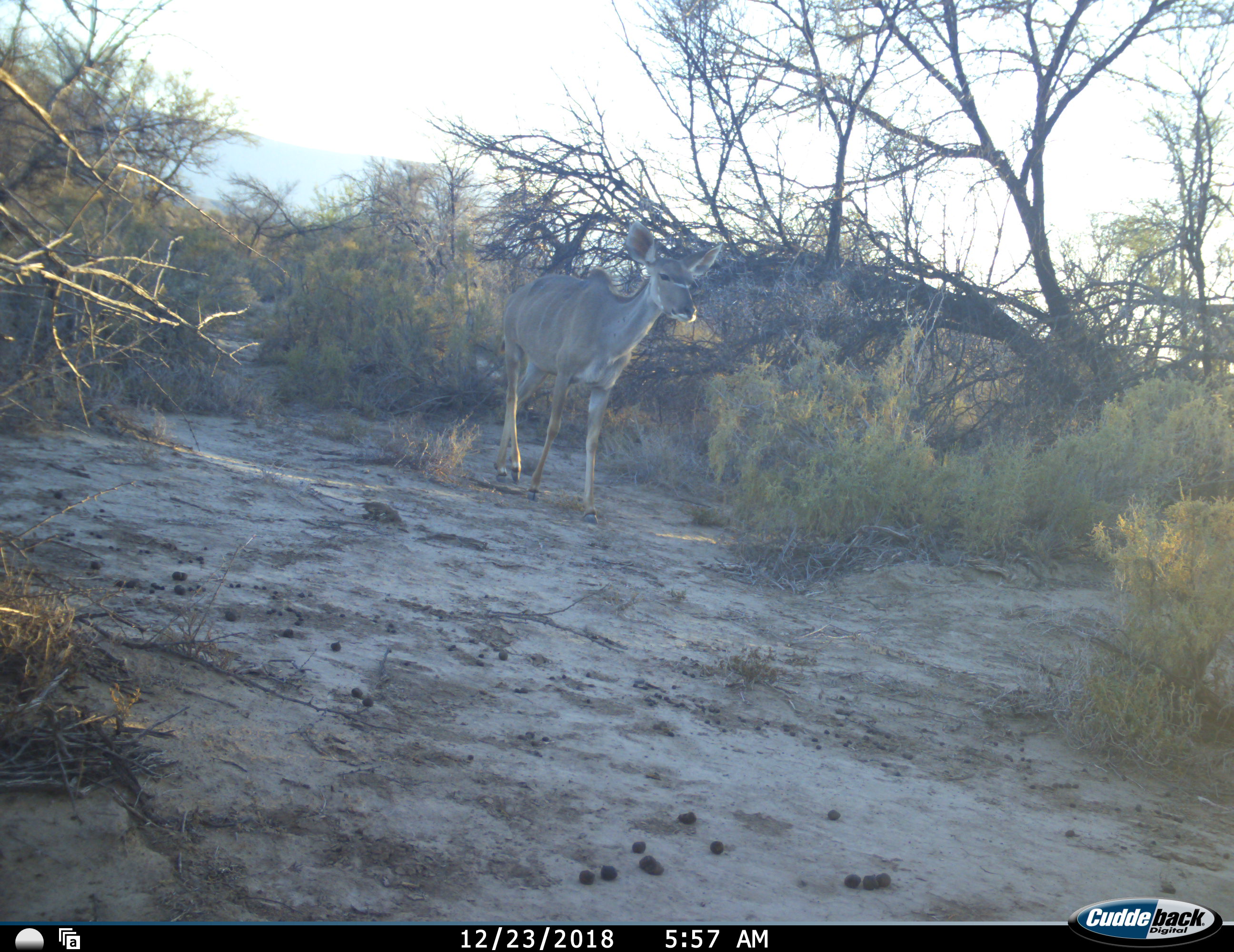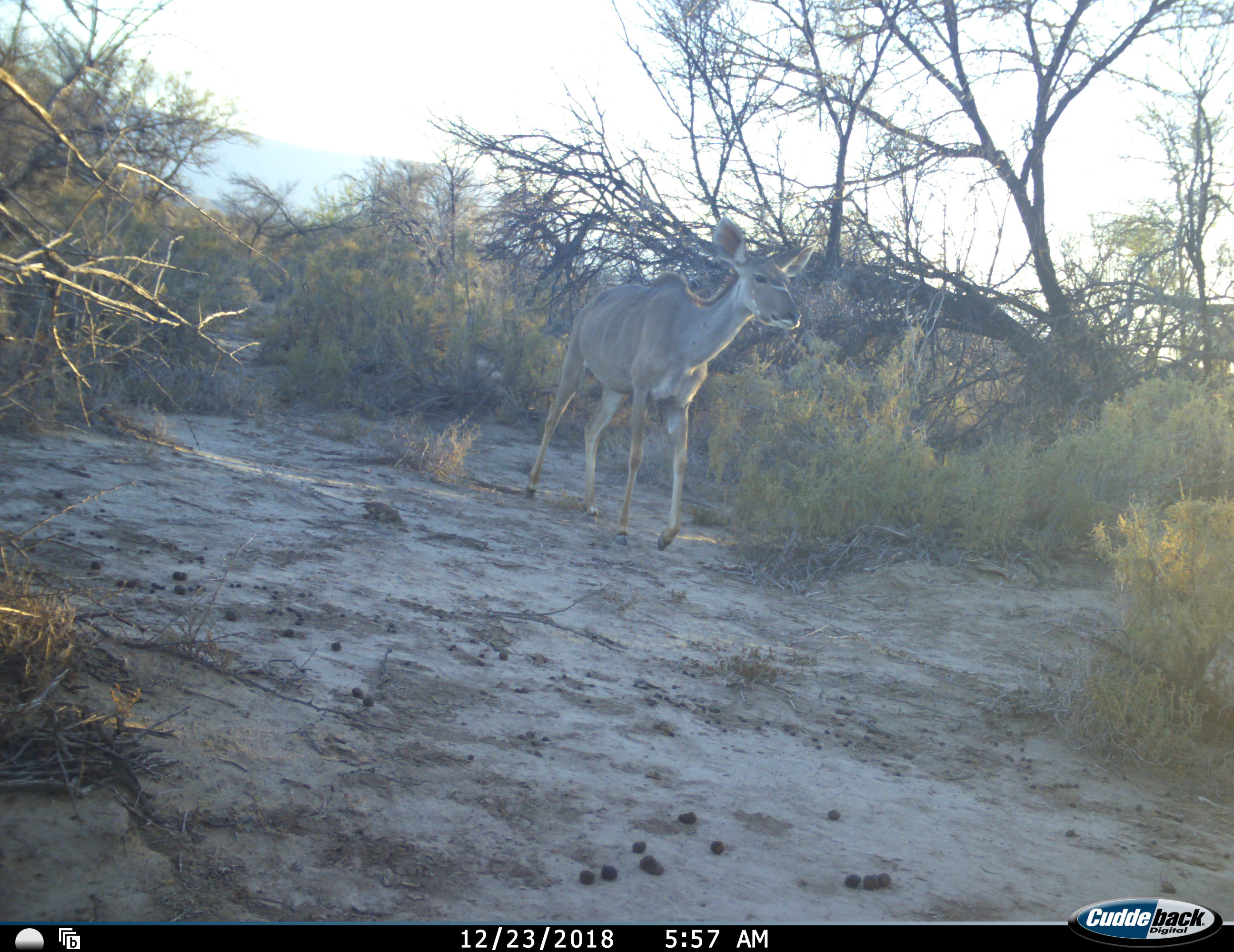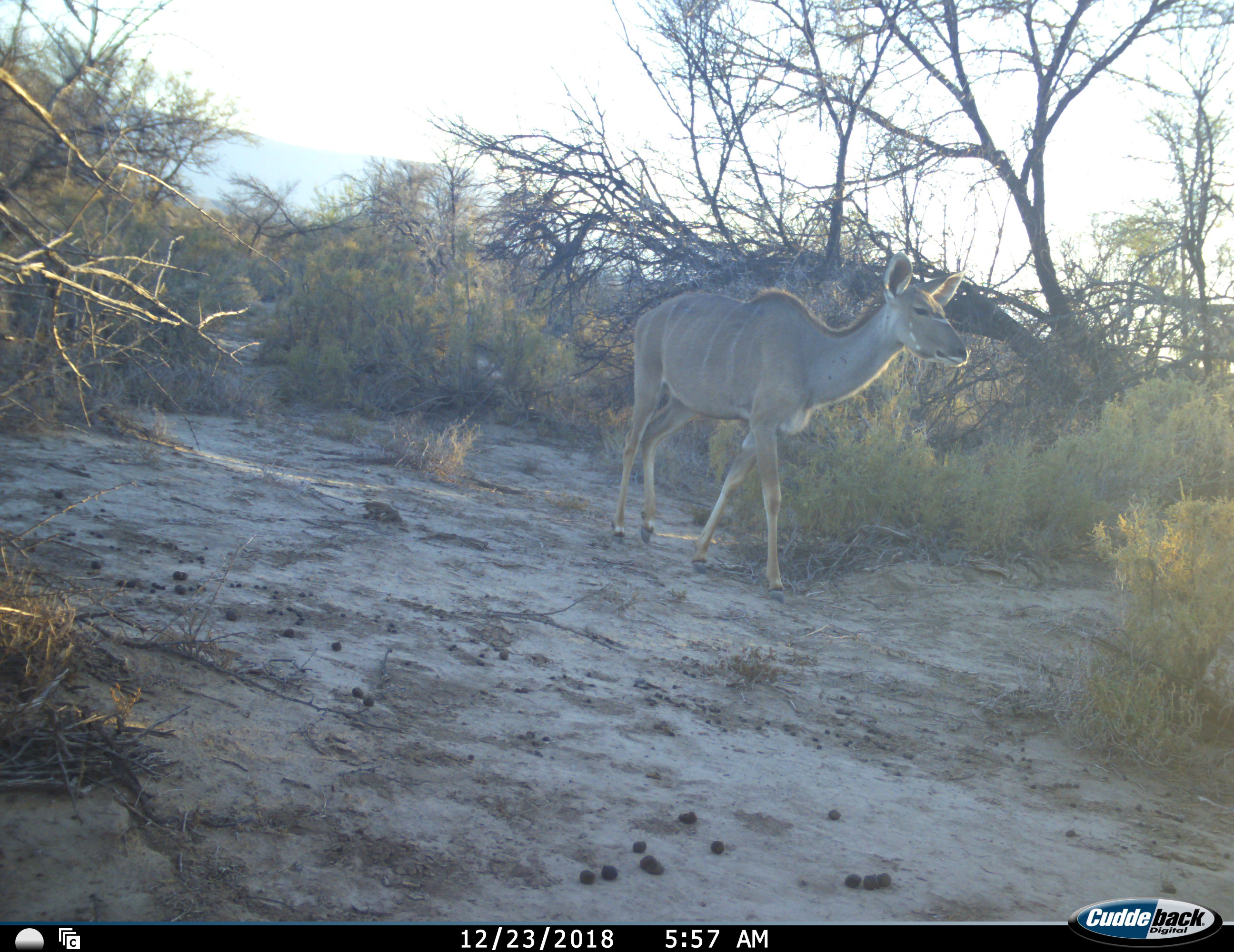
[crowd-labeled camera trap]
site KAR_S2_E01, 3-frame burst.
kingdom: Animalia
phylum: Chordata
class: Mammalia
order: Artiodactyla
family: Bovidae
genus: Tragelaphus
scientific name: Tragelaphus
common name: kudu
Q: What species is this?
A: Kudu (Tragelaphus).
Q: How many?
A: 1.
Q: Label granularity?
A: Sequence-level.